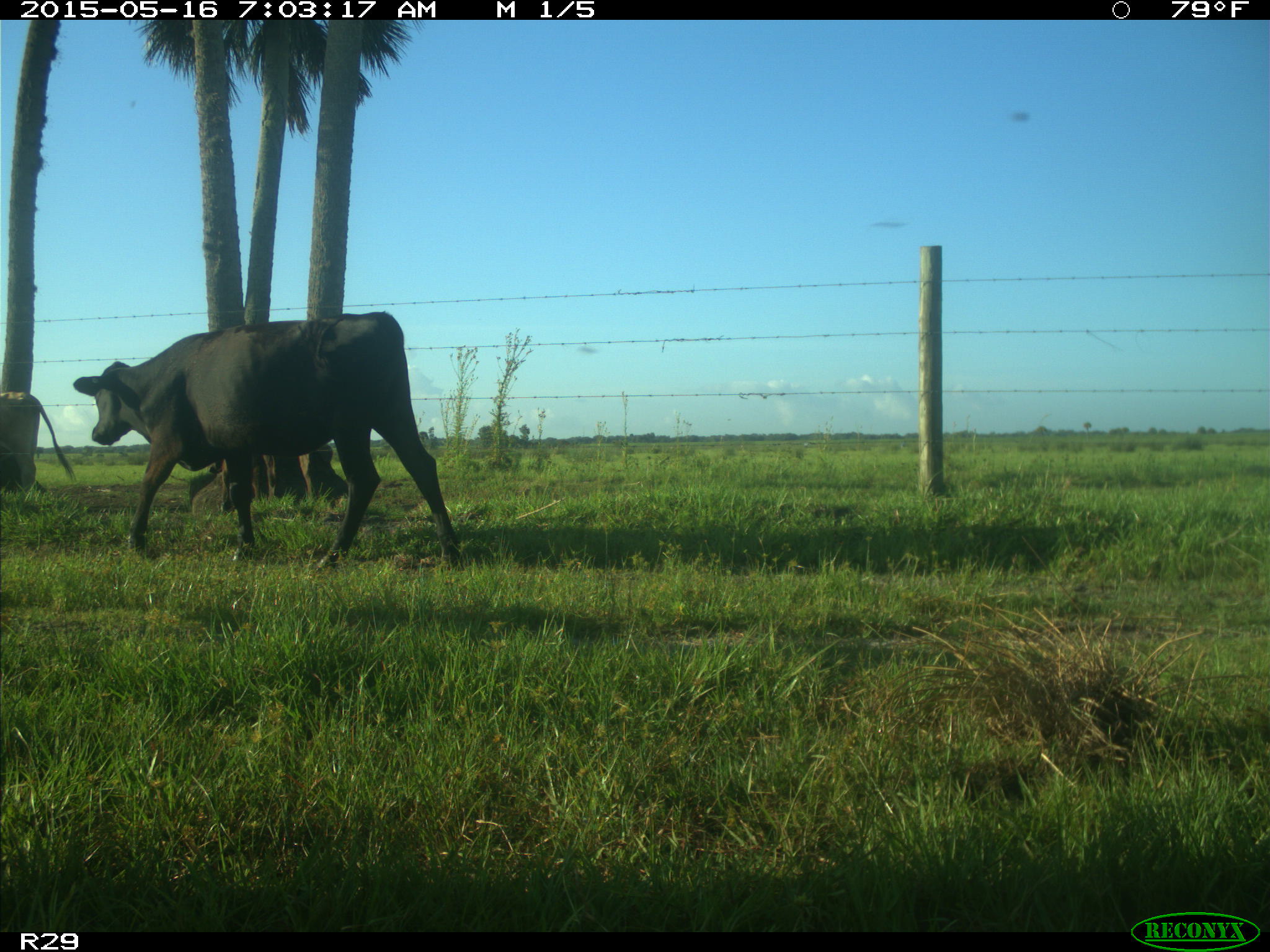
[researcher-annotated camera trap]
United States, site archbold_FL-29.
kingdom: Animalia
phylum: Chordata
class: Mammalia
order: Artiodactyla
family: Bovidae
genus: Bos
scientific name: Bos taurus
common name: domestic cow